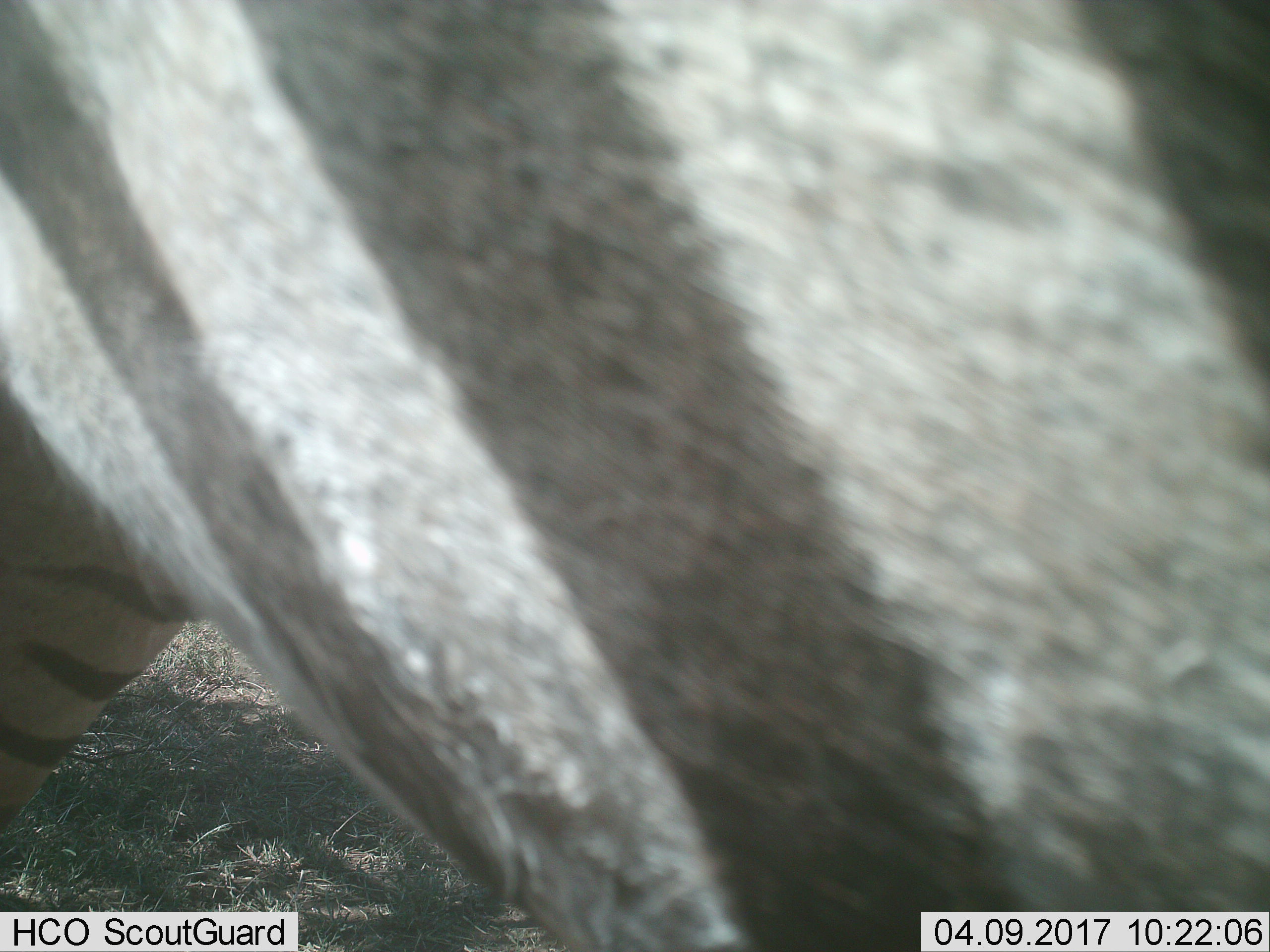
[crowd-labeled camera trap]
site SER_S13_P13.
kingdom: Animalia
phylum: Chordata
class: Mammalia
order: Perissodactyla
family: Equidae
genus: Equus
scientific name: Equus quagga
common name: plains zebra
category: zebraplains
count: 1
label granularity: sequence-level